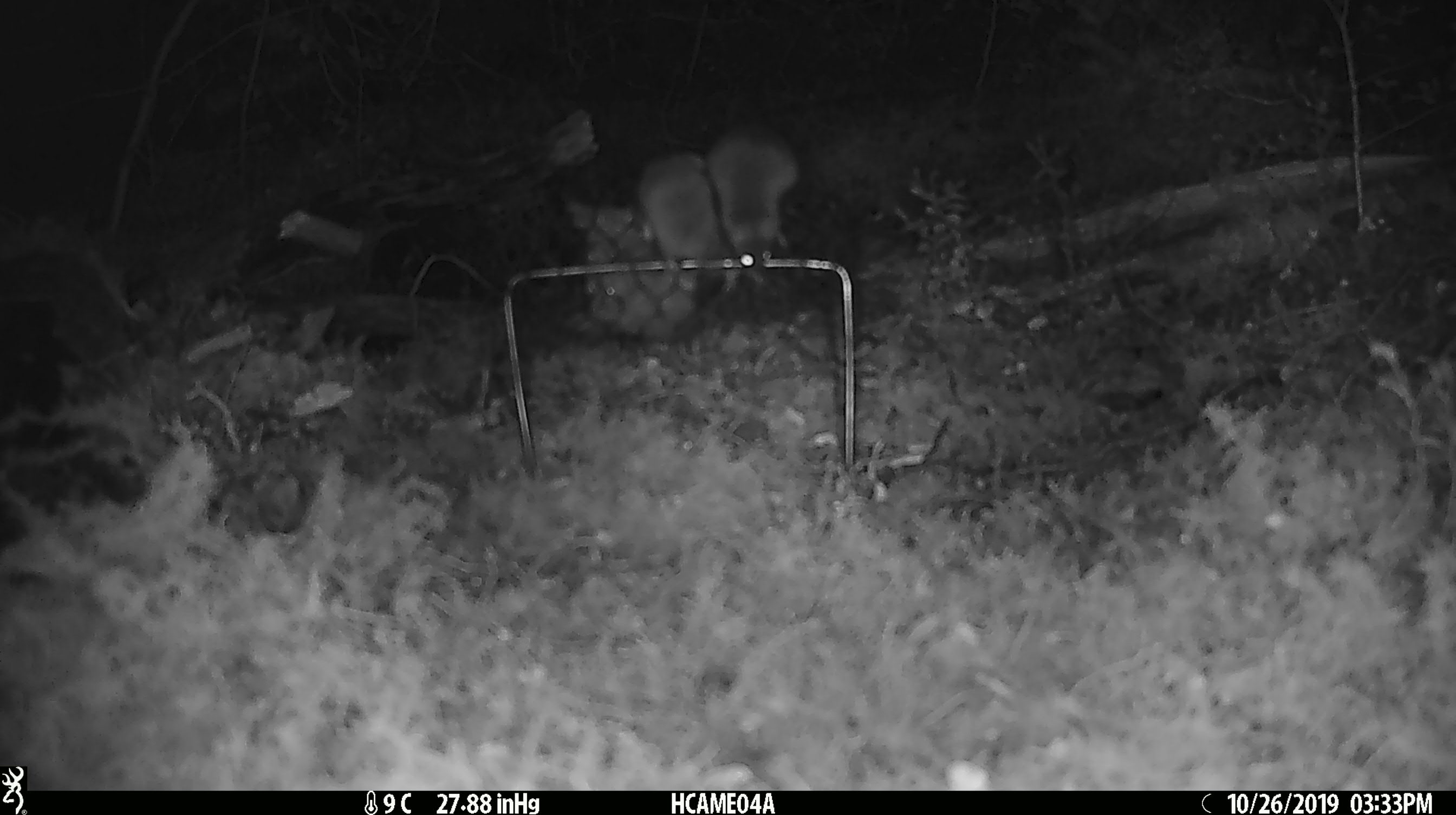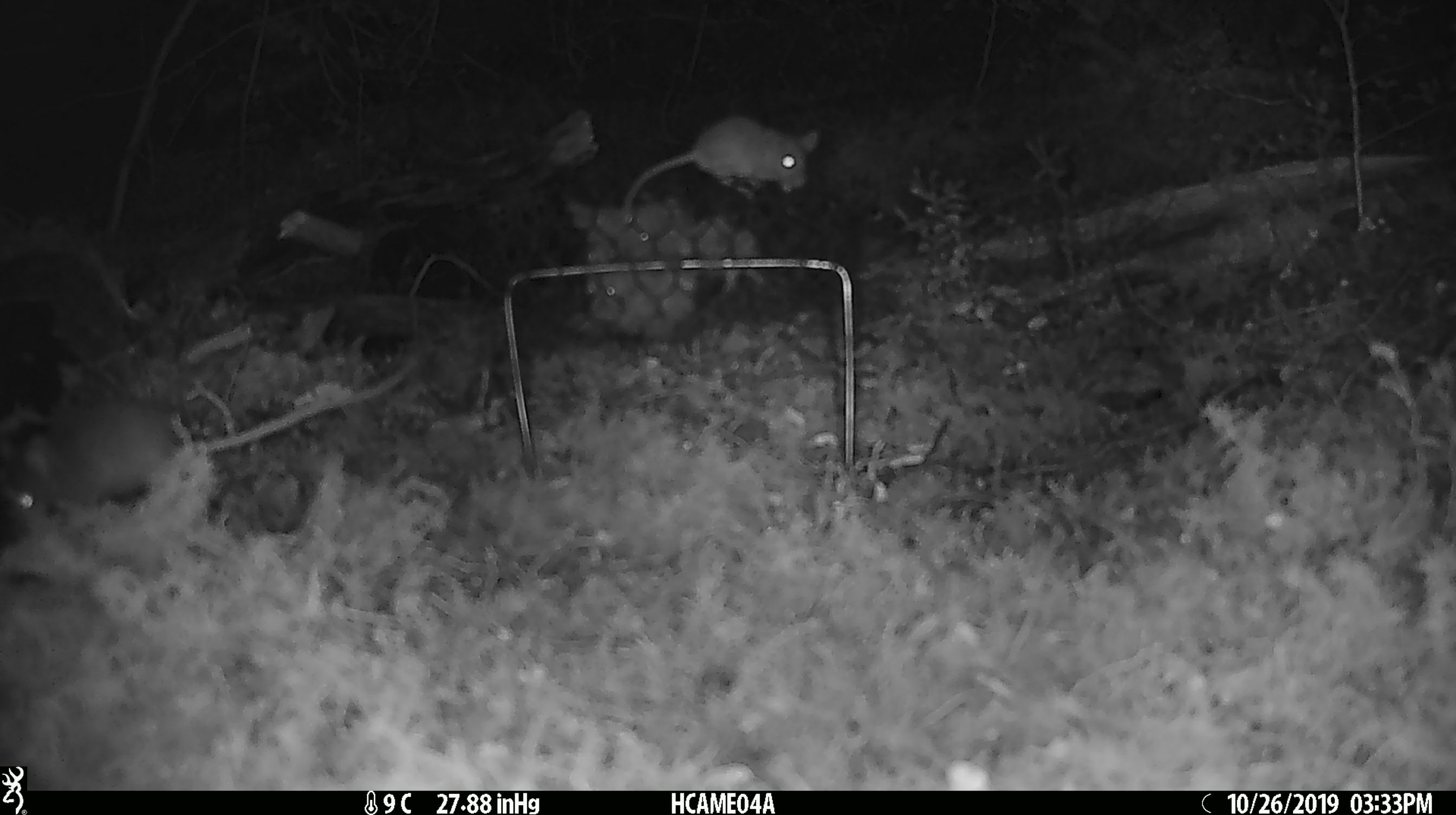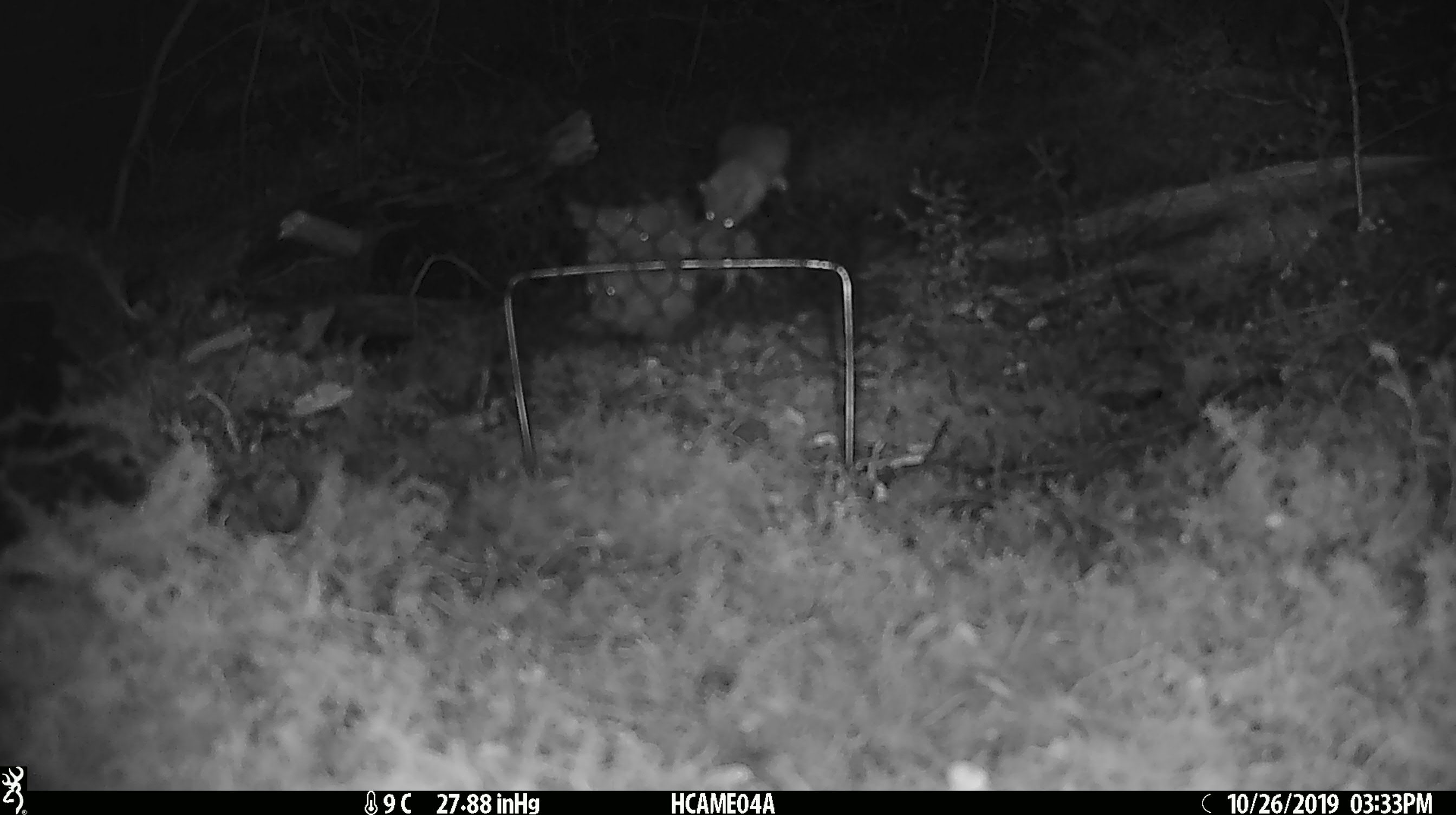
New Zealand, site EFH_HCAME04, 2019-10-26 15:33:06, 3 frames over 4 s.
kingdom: Animalia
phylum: Chordata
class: Mammalia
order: Rodentia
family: Muridae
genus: Mus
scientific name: Mus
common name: mouse